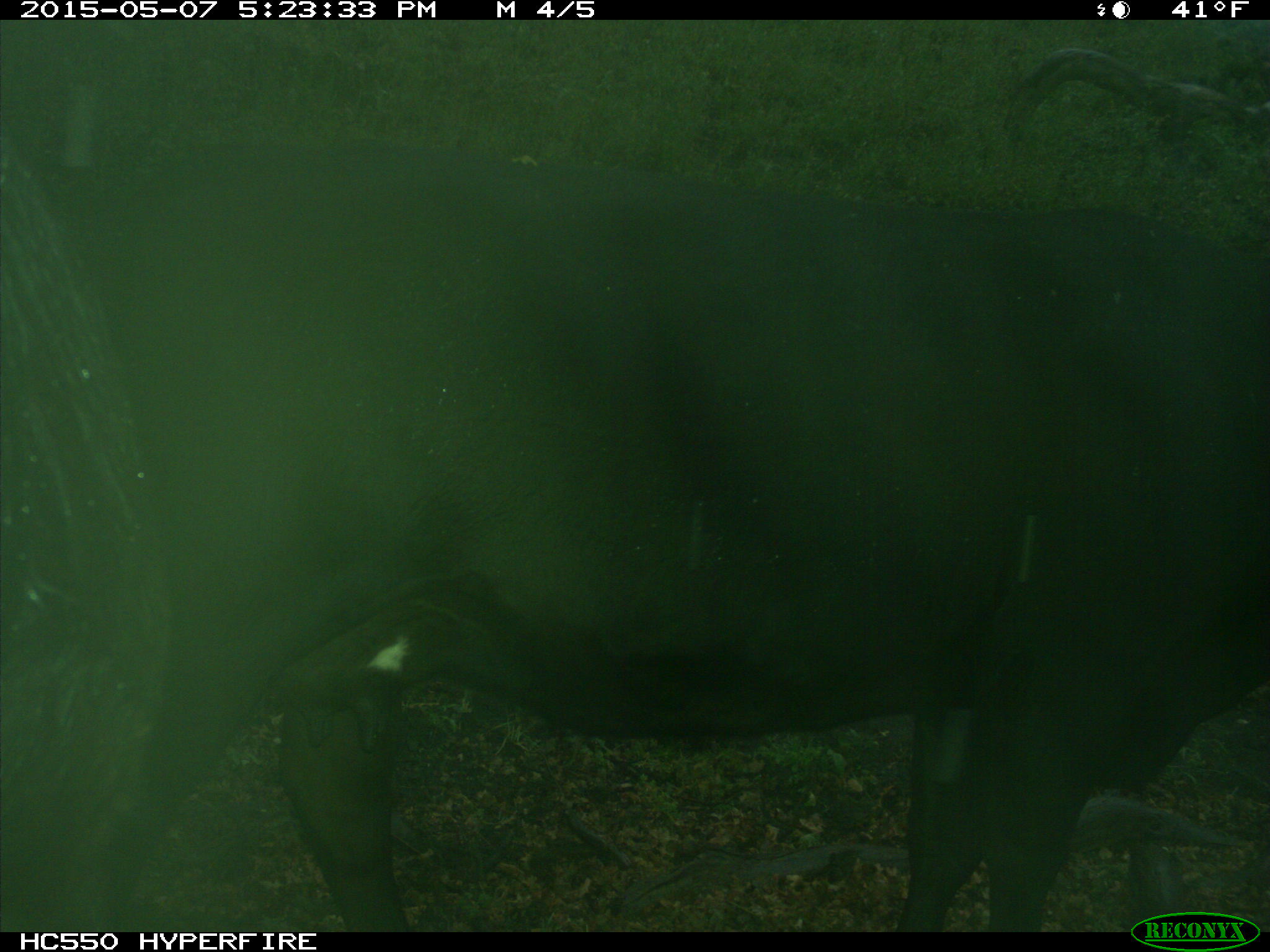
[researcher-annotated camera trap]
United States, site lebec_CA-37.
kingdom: Animalia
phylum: Chordata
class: Mammalia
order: Artiodactyla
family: Bovidae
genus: Bos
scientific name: Bos taurus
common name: domestic cow